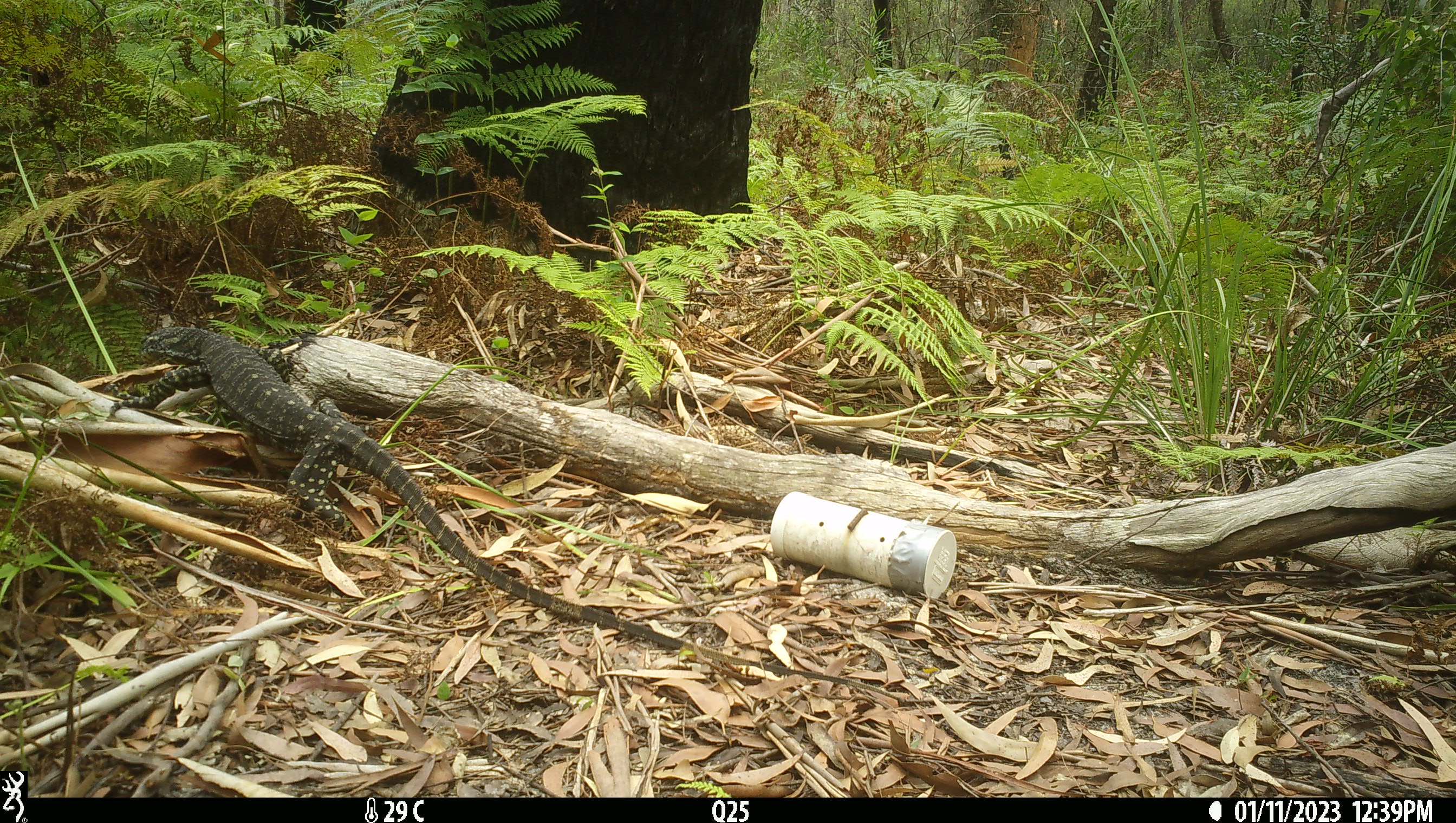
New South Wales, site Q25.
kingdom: Animalia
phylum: Chordata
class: Reptilia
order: Squamata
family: Varanidae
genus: Varanus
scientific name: Varanus varius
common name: lace monitor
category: goanna